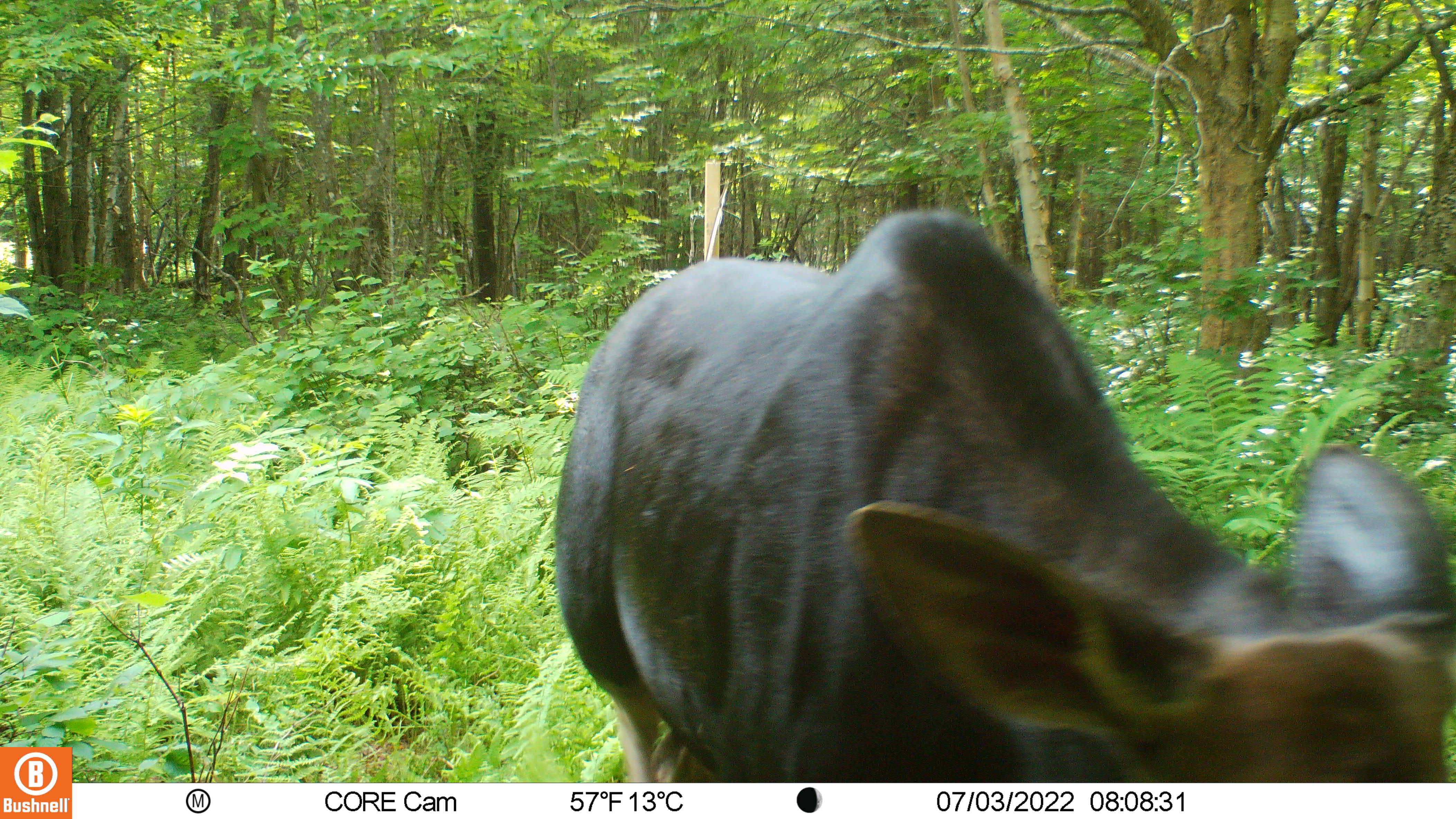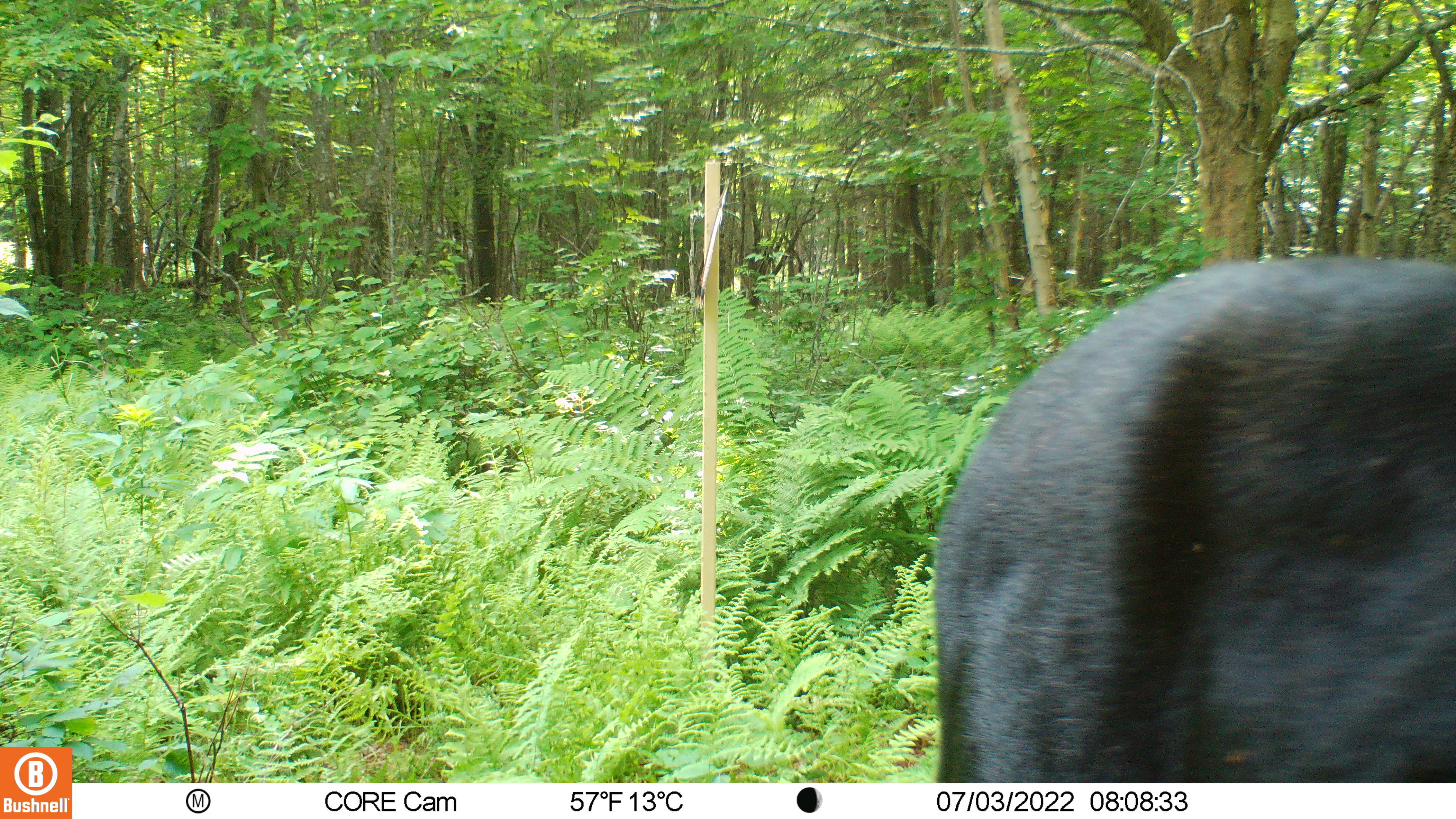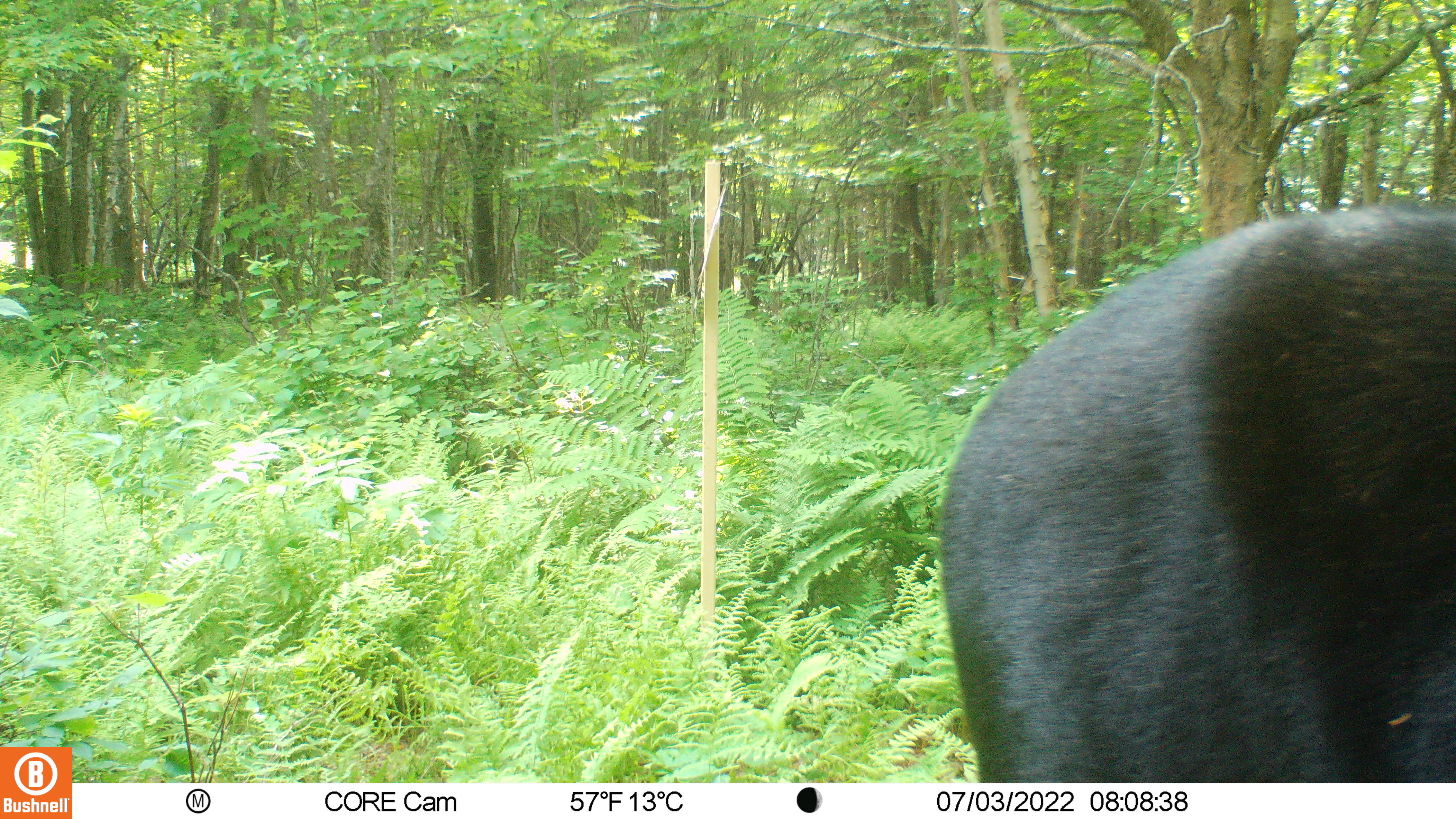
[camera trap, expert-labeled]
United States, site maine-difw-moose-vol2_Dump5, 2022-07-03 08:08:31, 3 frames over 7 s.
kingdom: Animalia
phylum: Chordata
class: Mammalia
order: Artiodactyla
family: Cervidae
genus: Alces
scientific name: Alces alces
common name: moose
Moose (Alces alces).